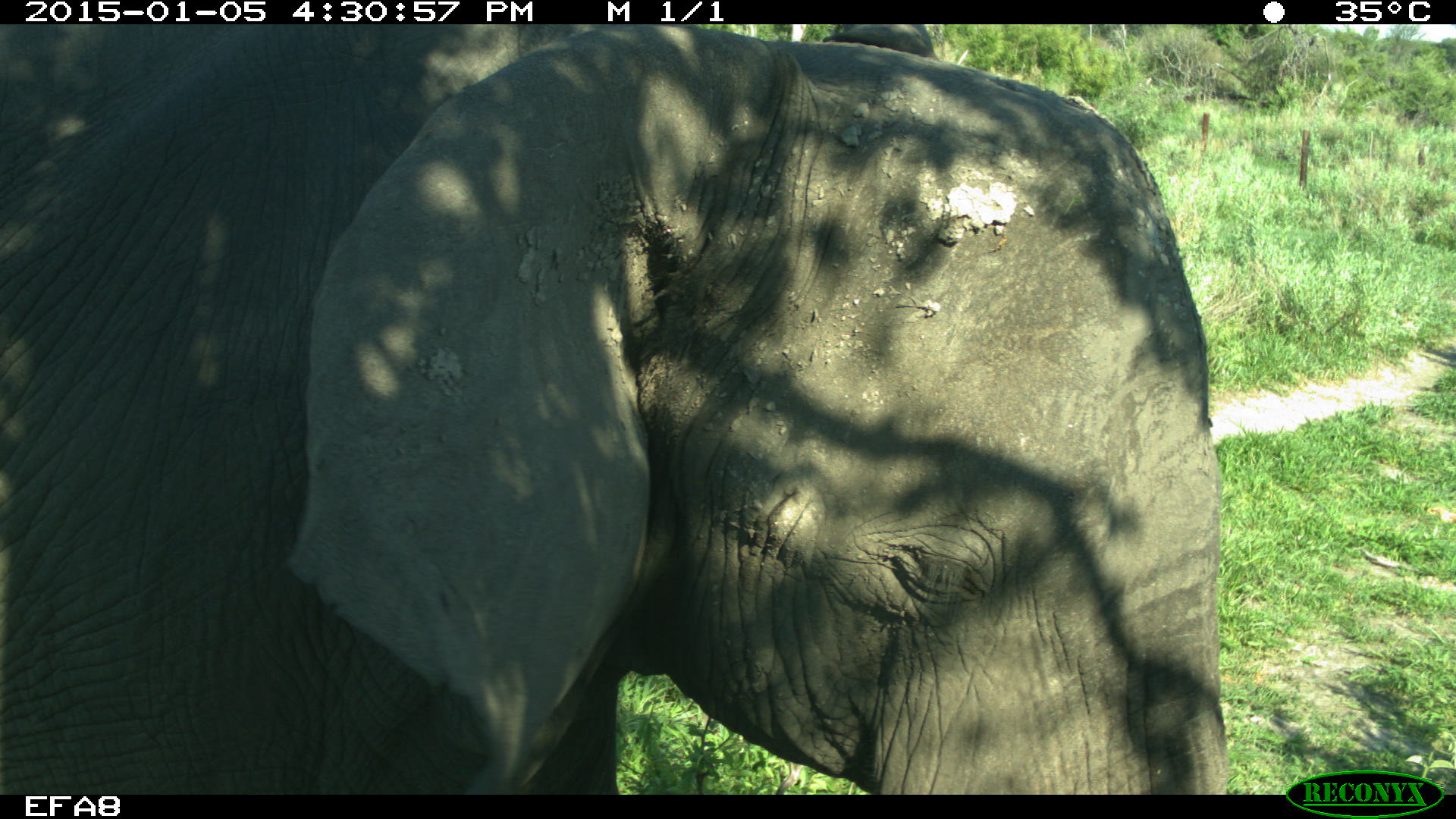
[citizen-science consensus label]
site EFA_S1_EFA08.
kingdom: Animalia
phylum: Chordata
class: Mammalia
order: Proboscidea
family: Elephantidae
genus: Loxodonta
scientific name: Loxodonta africana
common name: african bush elephant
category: elephant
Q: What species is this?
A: Elephant (african bush elephant) (Loxodonta africana).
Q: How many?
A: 1.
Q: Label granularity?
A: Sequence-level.